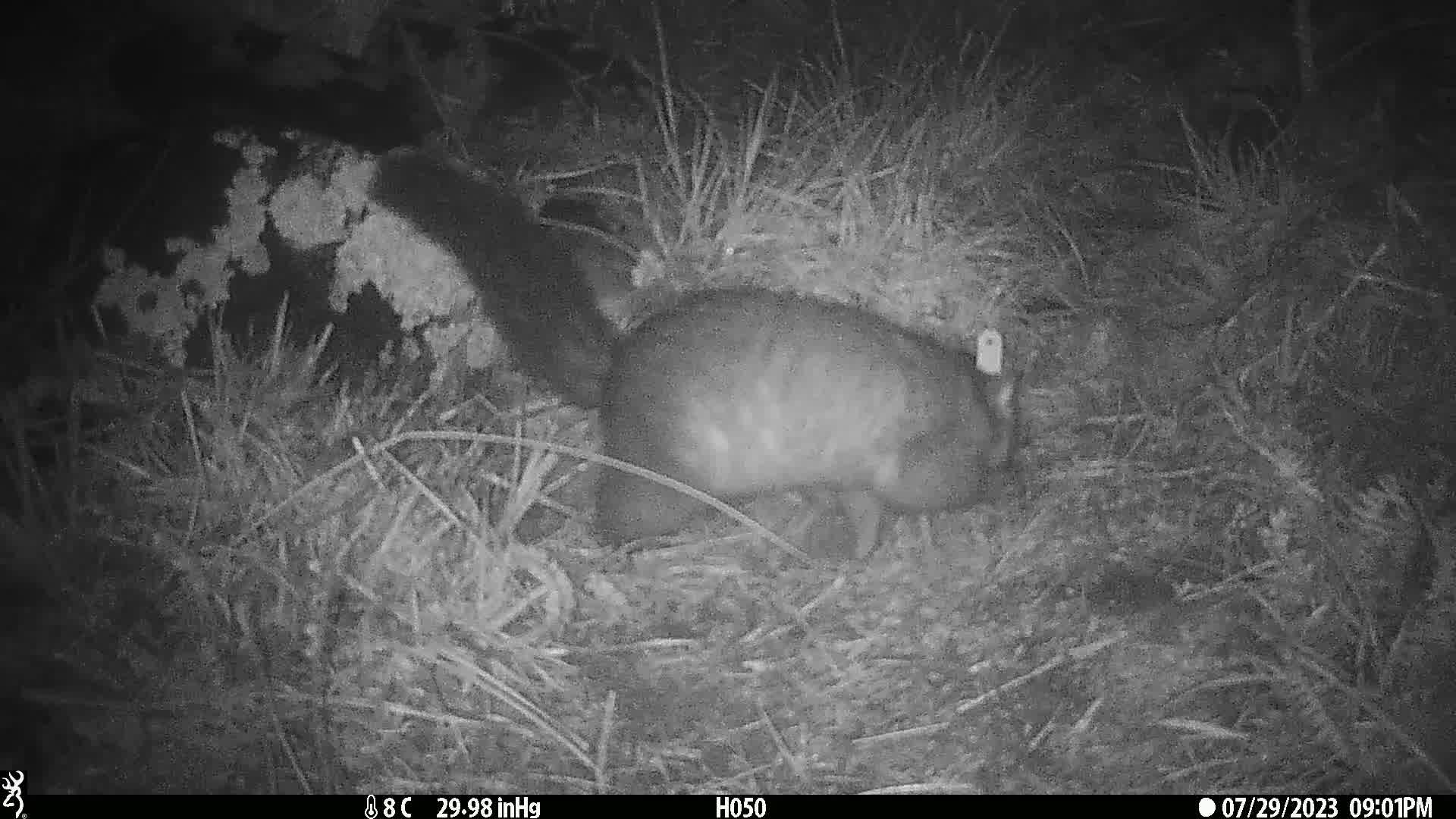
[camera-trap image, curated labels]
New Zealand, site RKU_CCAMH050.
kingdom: Animalia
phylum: Chordata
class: Mammalia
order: Diprotodontia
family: Phalangeridae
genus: Trichosurus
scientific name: Trichosurus vulpecula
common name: common brushtail possum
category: possum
Possum (common brushtail possum) (Trichosurus vulpecula).